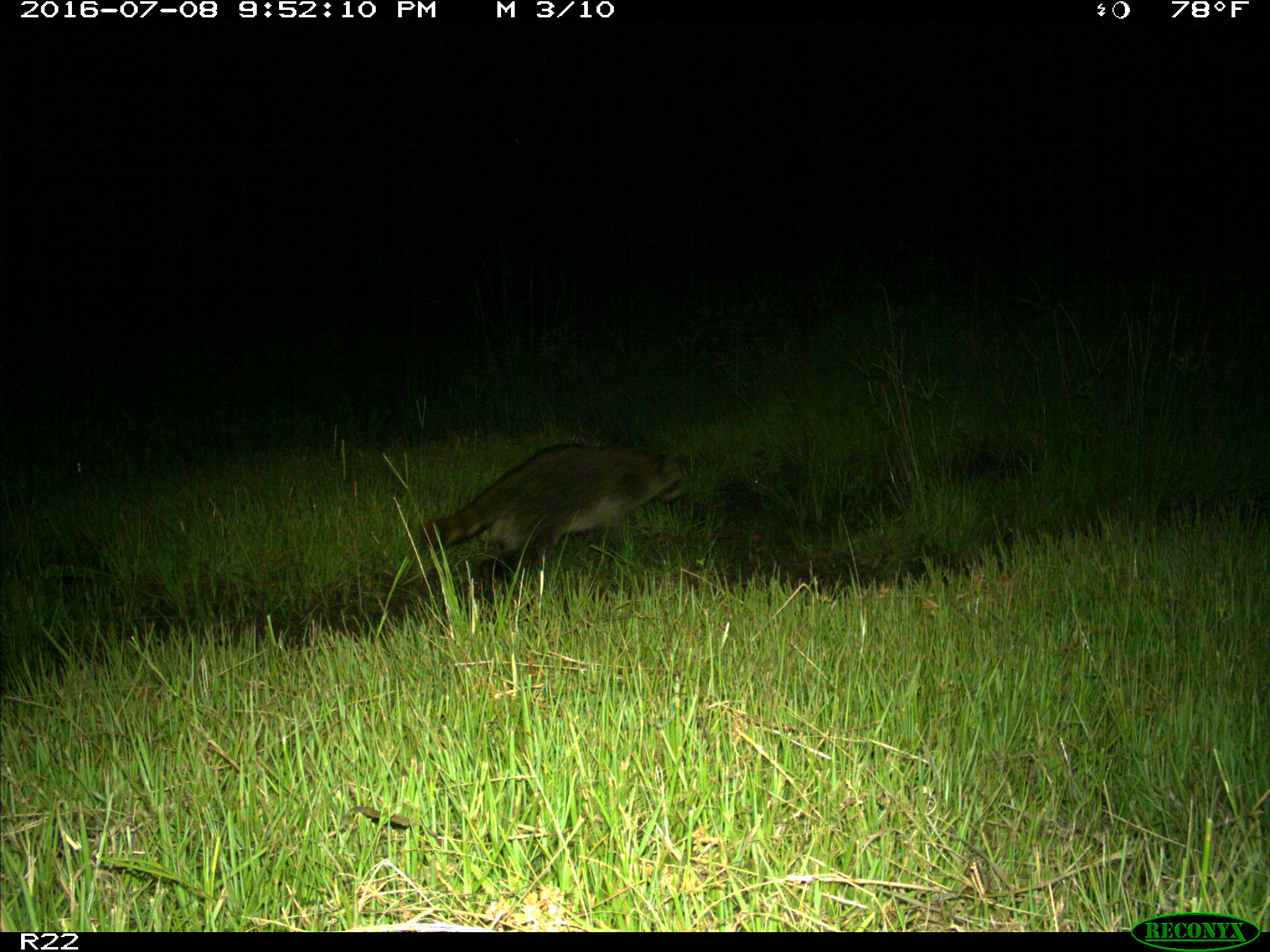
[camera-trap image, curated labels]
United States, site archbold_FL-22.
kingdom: Animalia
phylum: Chordata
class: Mammalia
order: Carnivora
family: Procyonidae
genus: Procyon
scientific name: Procyon lotor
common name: common raccoon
Procyon lotor (common raccoon).